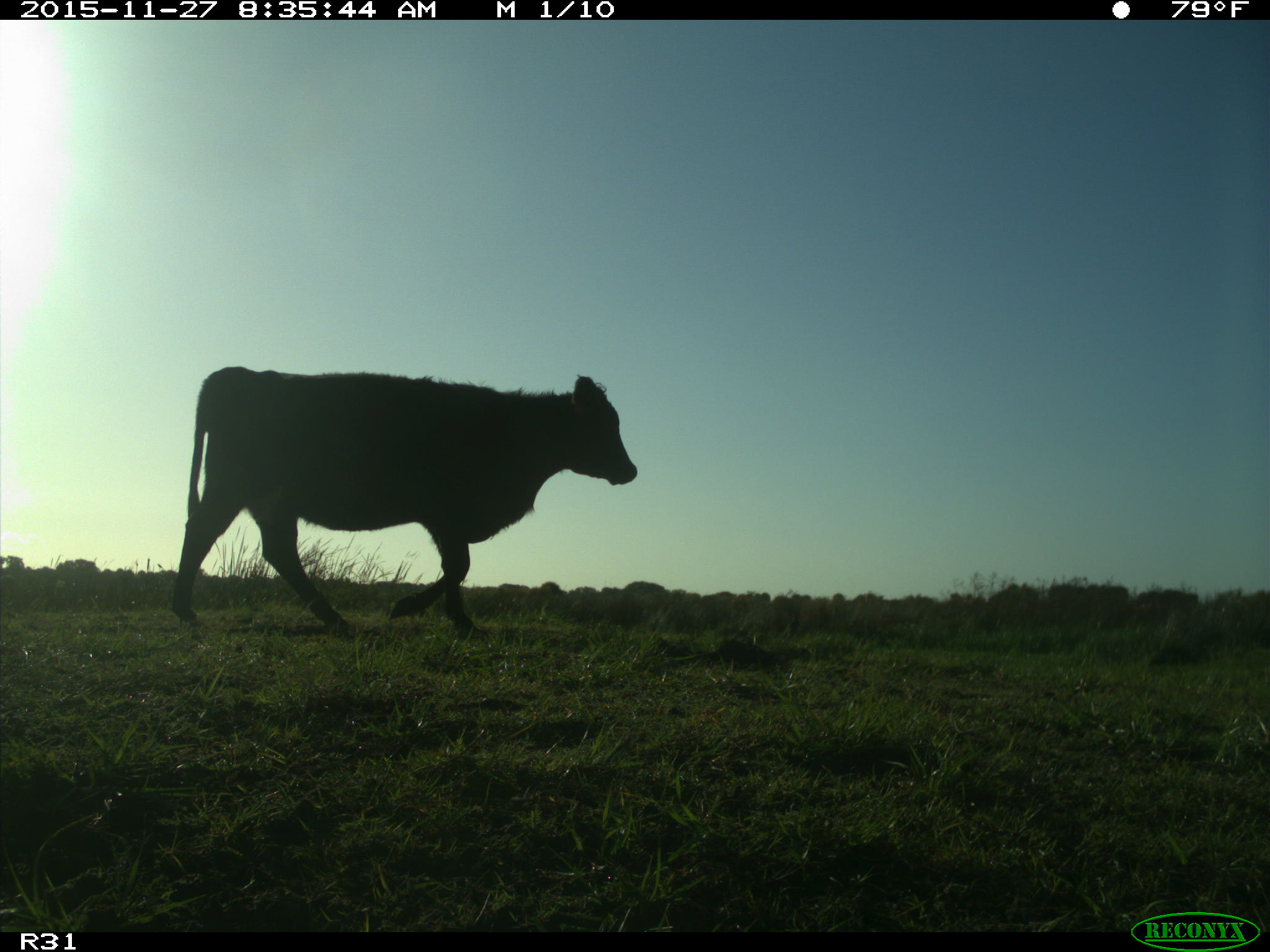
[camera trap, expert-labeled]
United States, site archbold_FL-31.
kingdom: Animalia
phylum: Chordata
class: Mammalia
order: Artiodactyla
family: Bovidae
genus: Bos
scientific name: Bos taurus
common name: domestic cow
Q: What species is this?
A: Bos taurus (domestic cow).